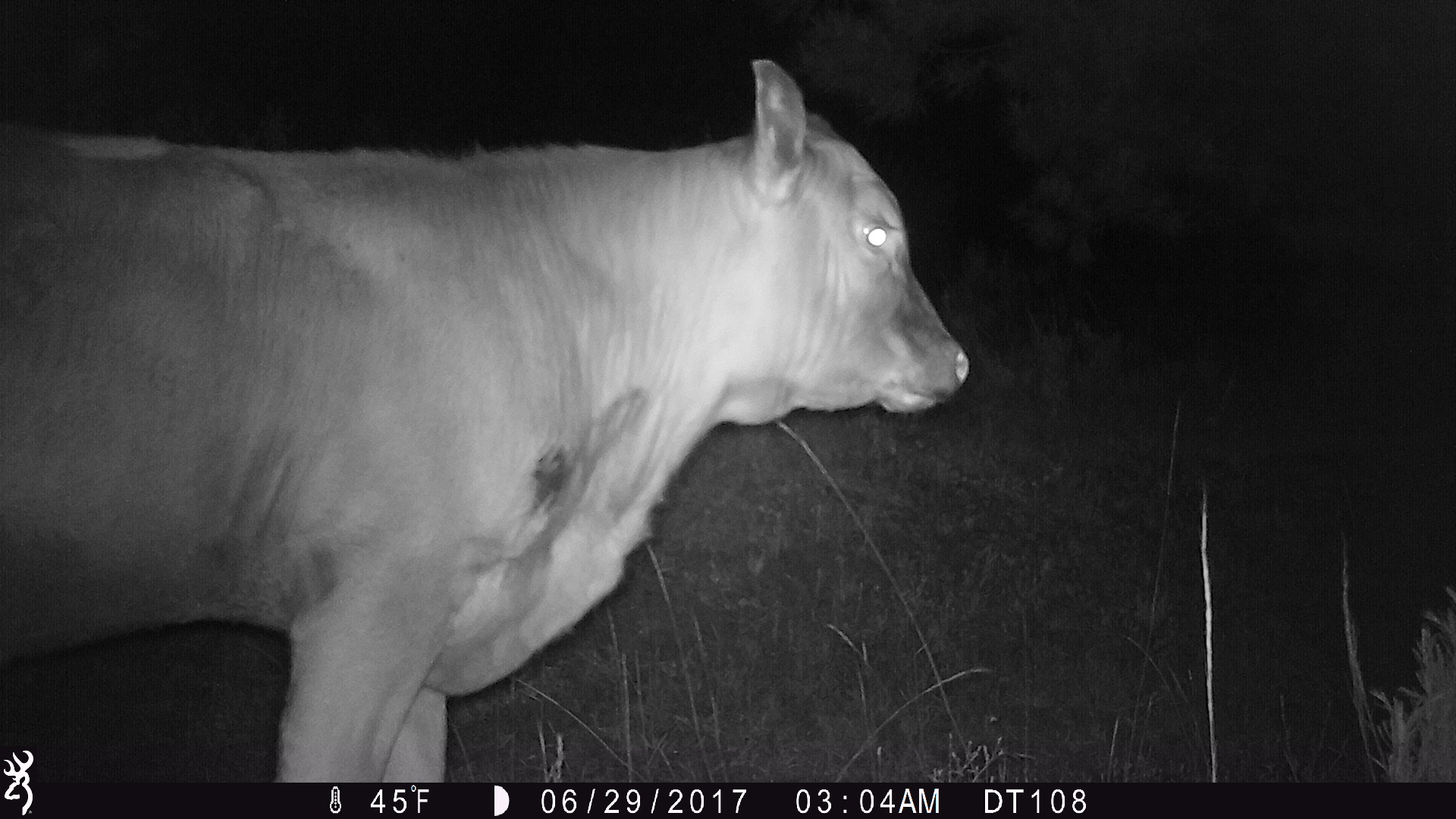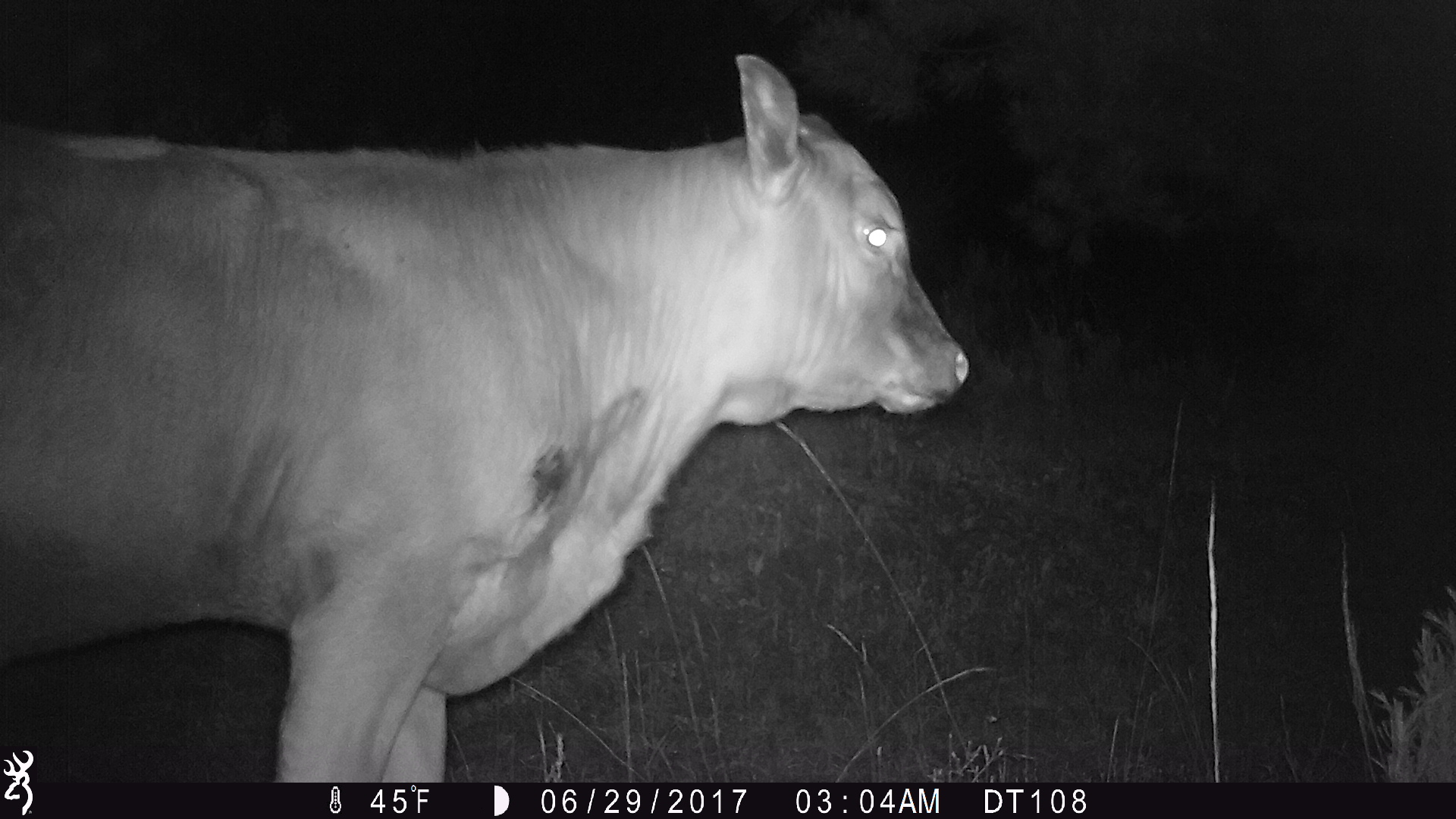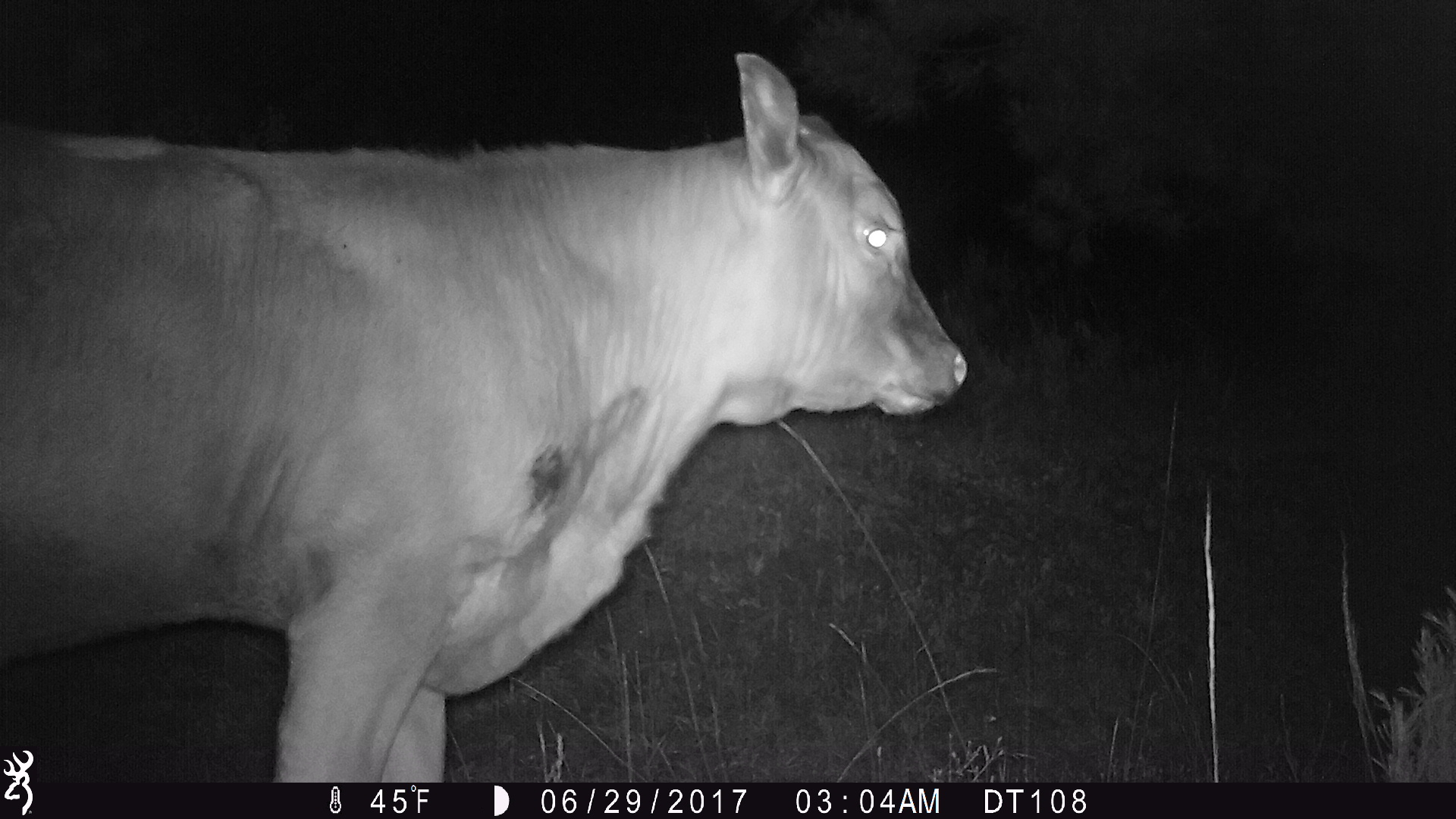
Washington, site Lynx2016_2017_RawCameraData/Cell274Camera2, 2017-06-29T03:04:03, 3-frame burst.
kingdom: Animalia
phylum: Chordata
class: Mammalia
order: Artiodactyla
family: Bovidae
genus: Bos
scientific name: Bos taurus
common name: domestic cattle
Domestic cattle (Bos taurus). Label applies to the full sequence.